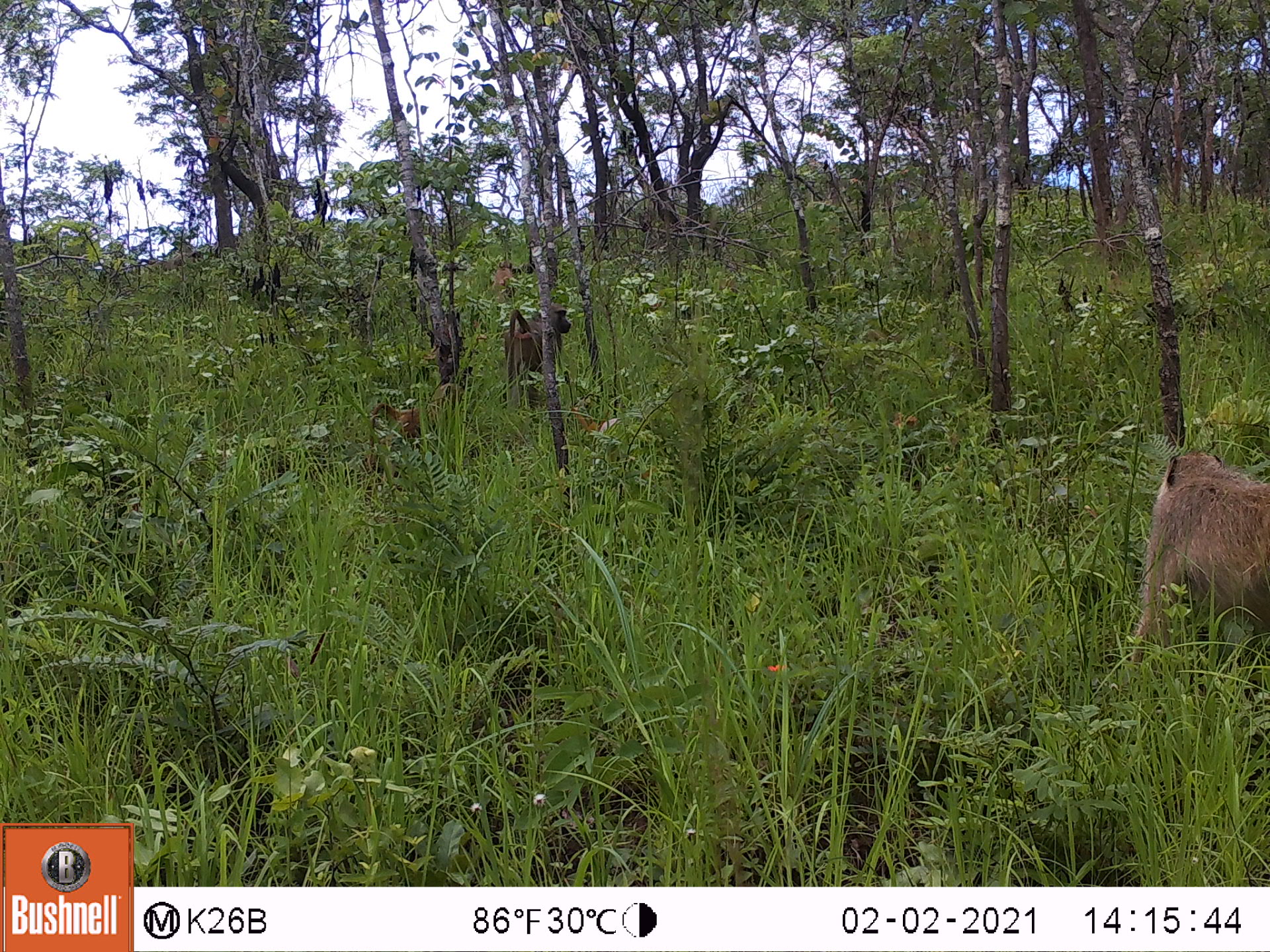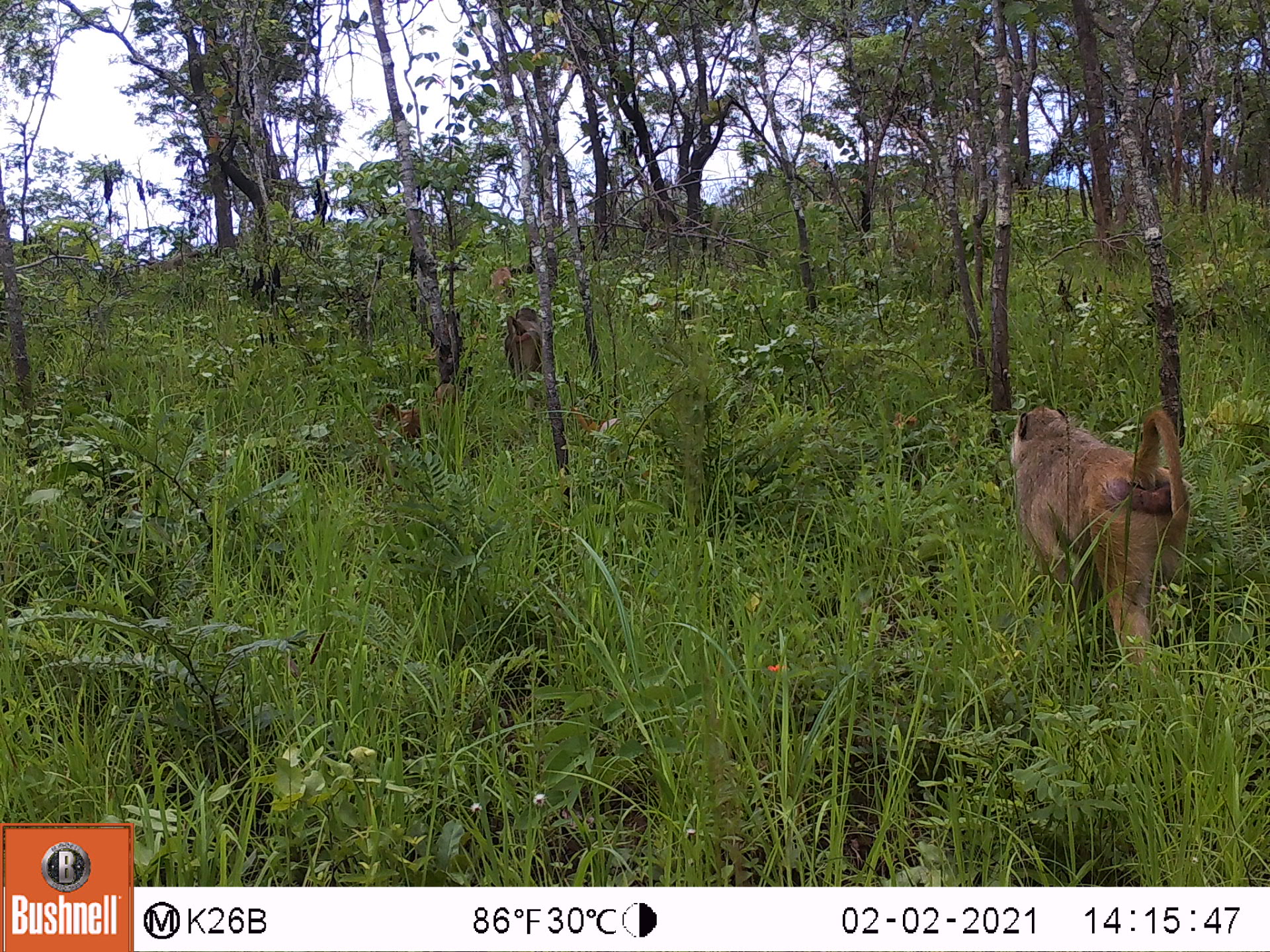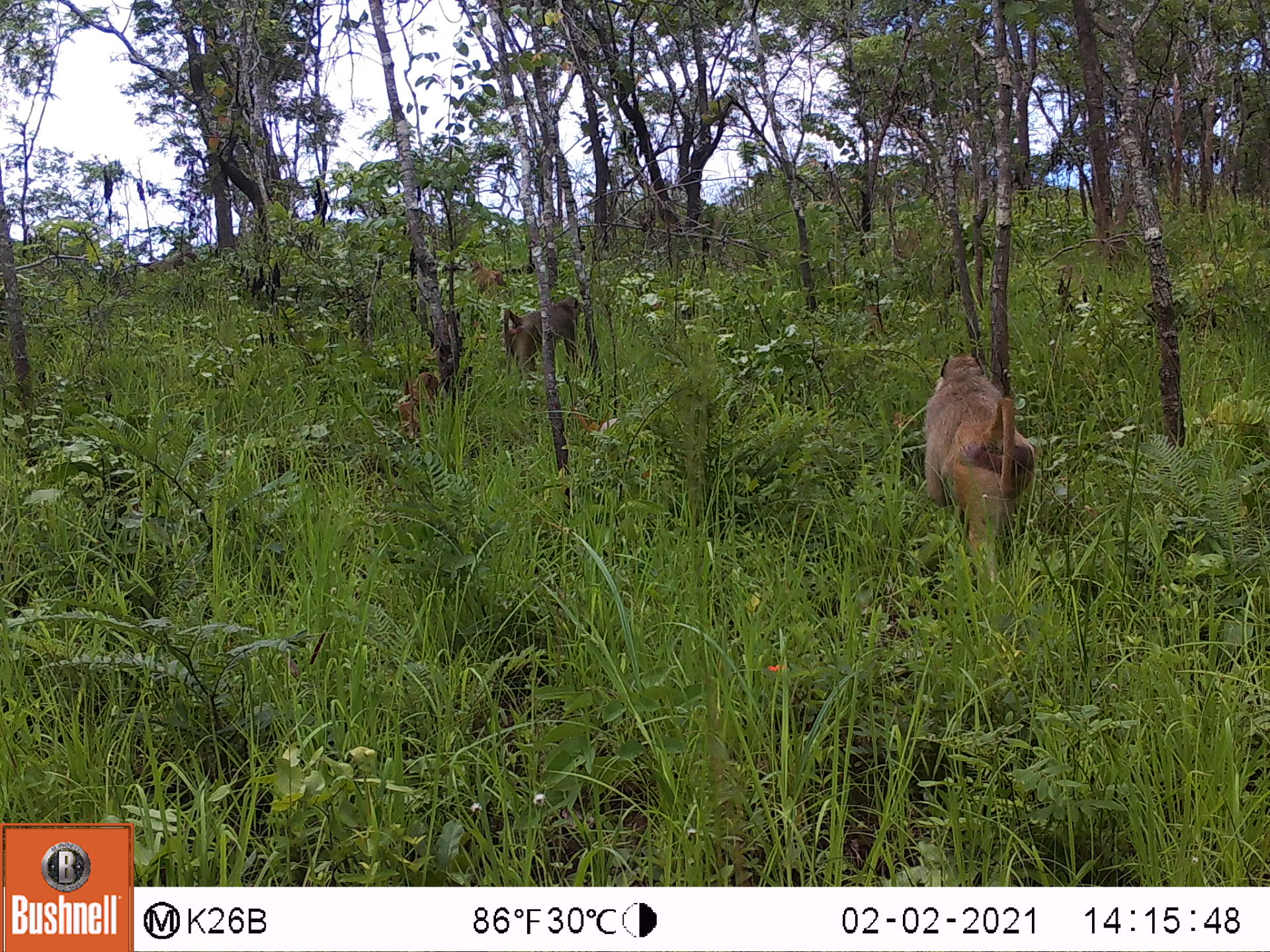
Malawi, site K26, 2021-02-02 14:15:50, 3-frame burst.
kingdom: Animalia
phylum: Chordata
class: Mammalia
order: Primates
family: Cercopithecidae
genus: Papio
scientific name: Papio cynocephalus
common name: yellow baboon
Yellow baboon (Papio cynocephalus), count 6.